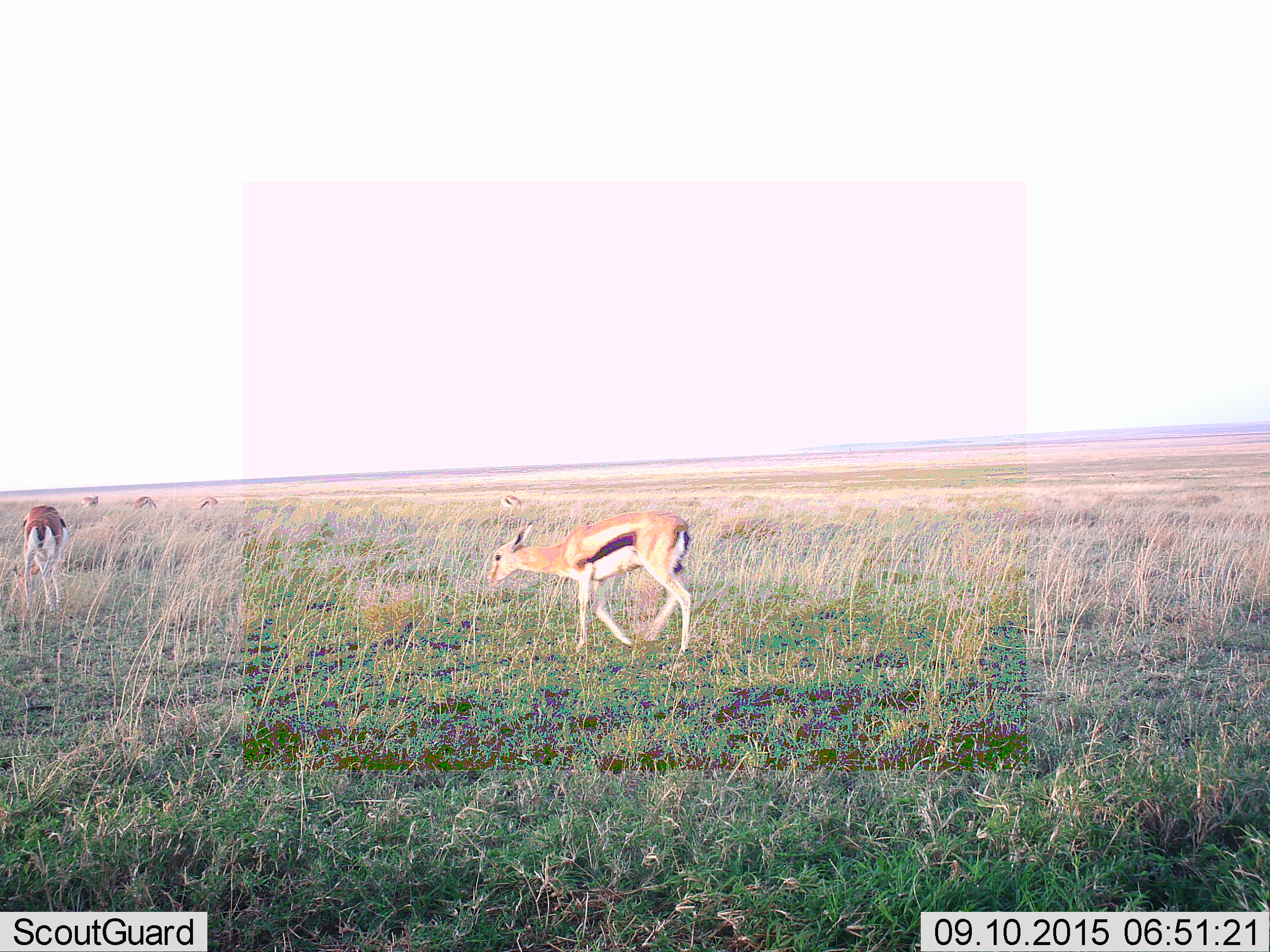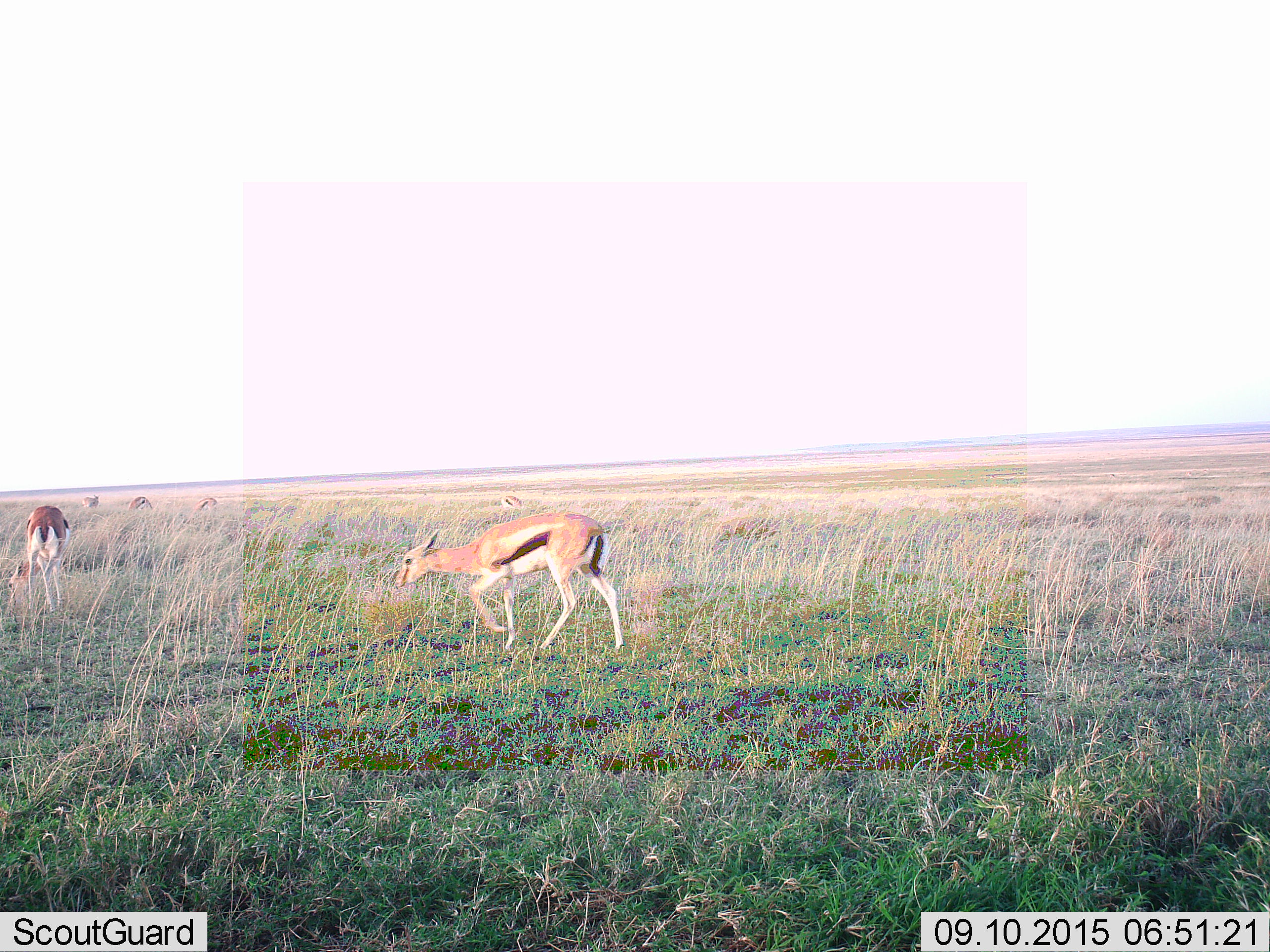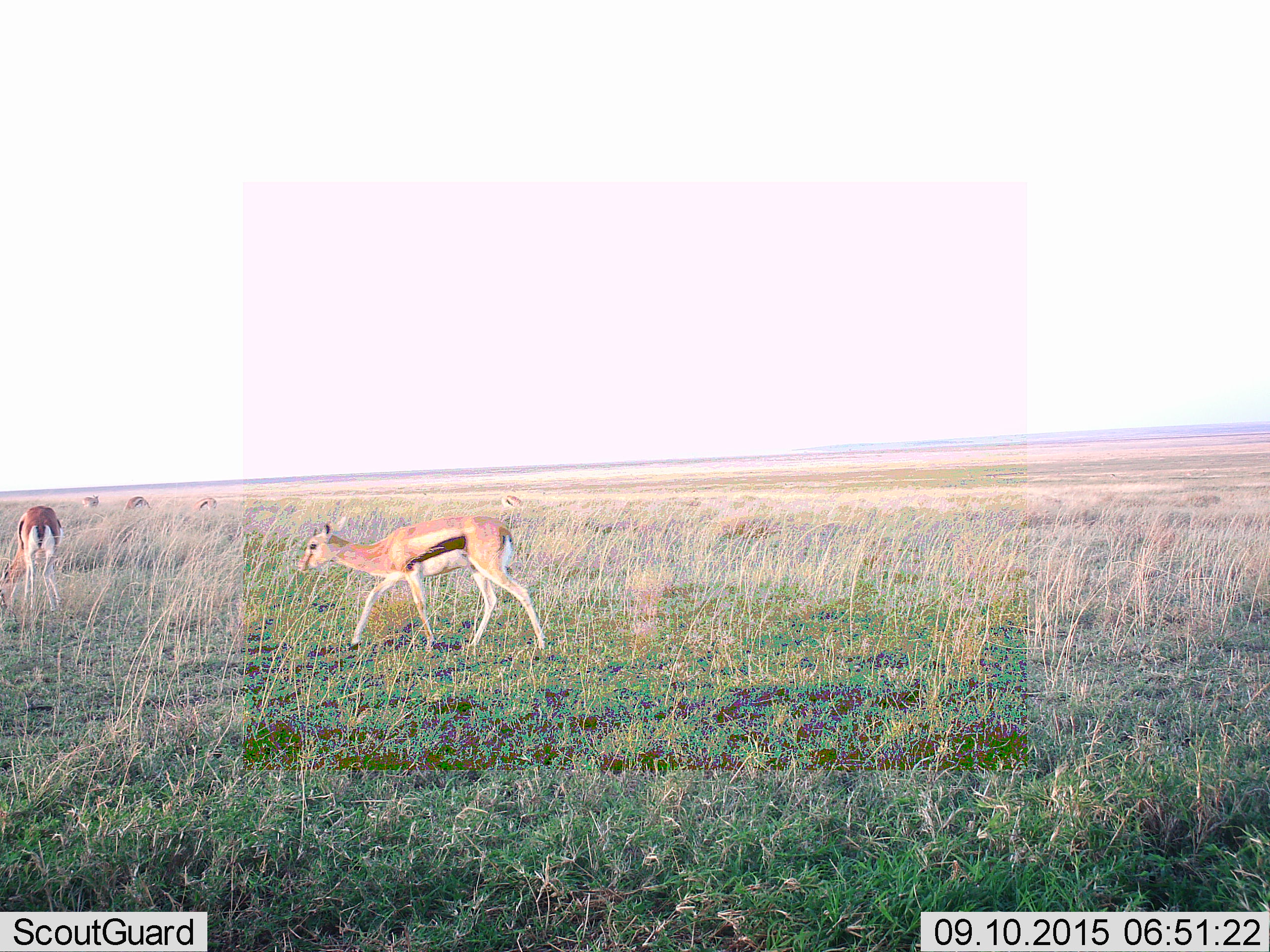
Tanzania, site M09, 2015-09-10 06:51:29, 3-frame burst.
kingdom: Animalia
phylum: Chordata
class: Mammalia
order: Artiodactyla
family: Bovidae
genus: Eudorcas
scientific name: Eudorcas thomsonii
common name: thomson's gazelle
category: gazellethomsons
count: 6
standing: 56%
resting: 0%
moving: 78%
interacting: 0%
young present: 22%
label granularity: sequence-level